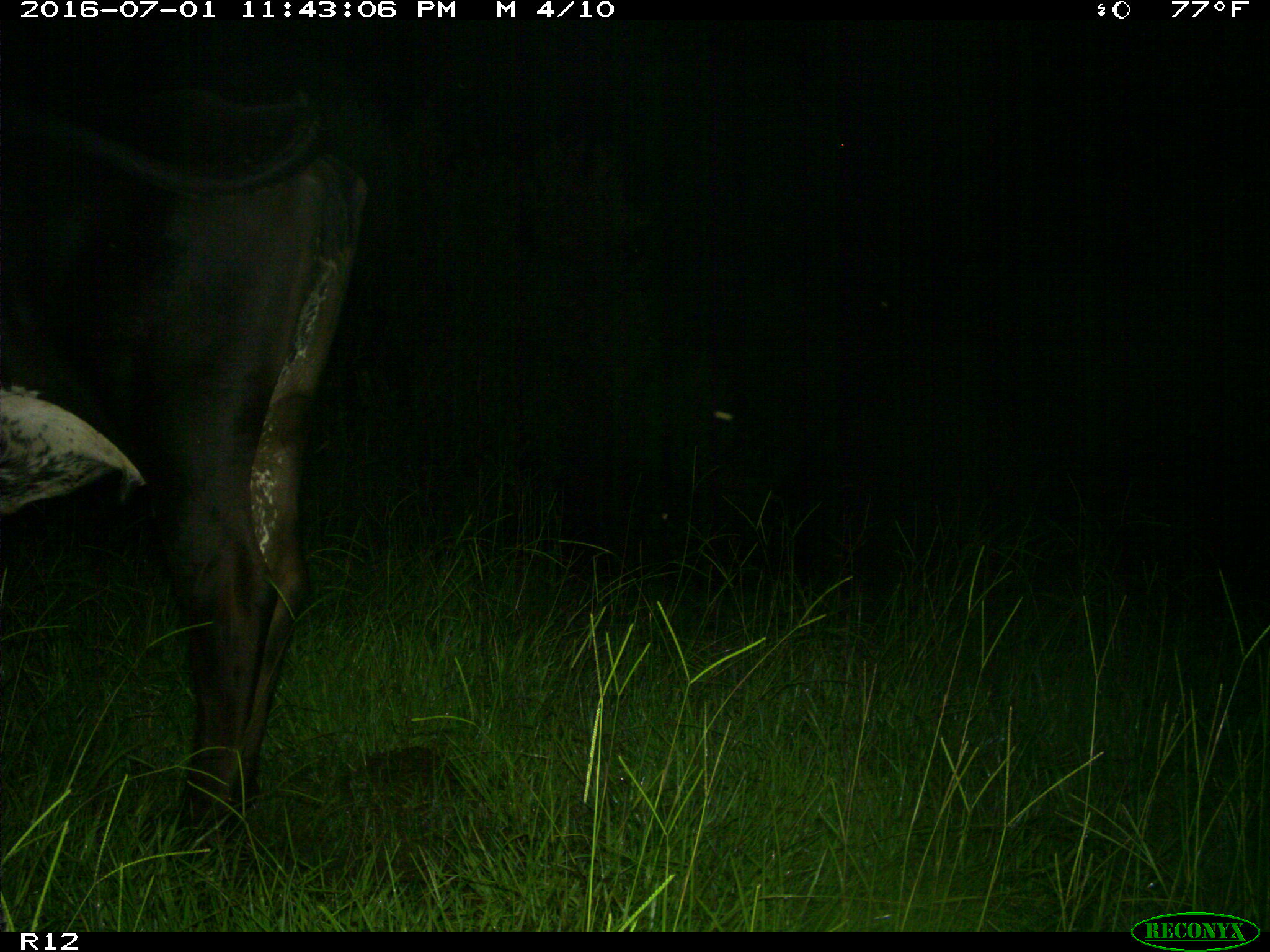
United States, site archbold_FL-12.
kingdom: Animalia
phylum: Chordata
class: Mammalia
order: Artiodactyla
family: Bovidae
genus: Bos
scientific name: Bos taurus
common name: domestic cow